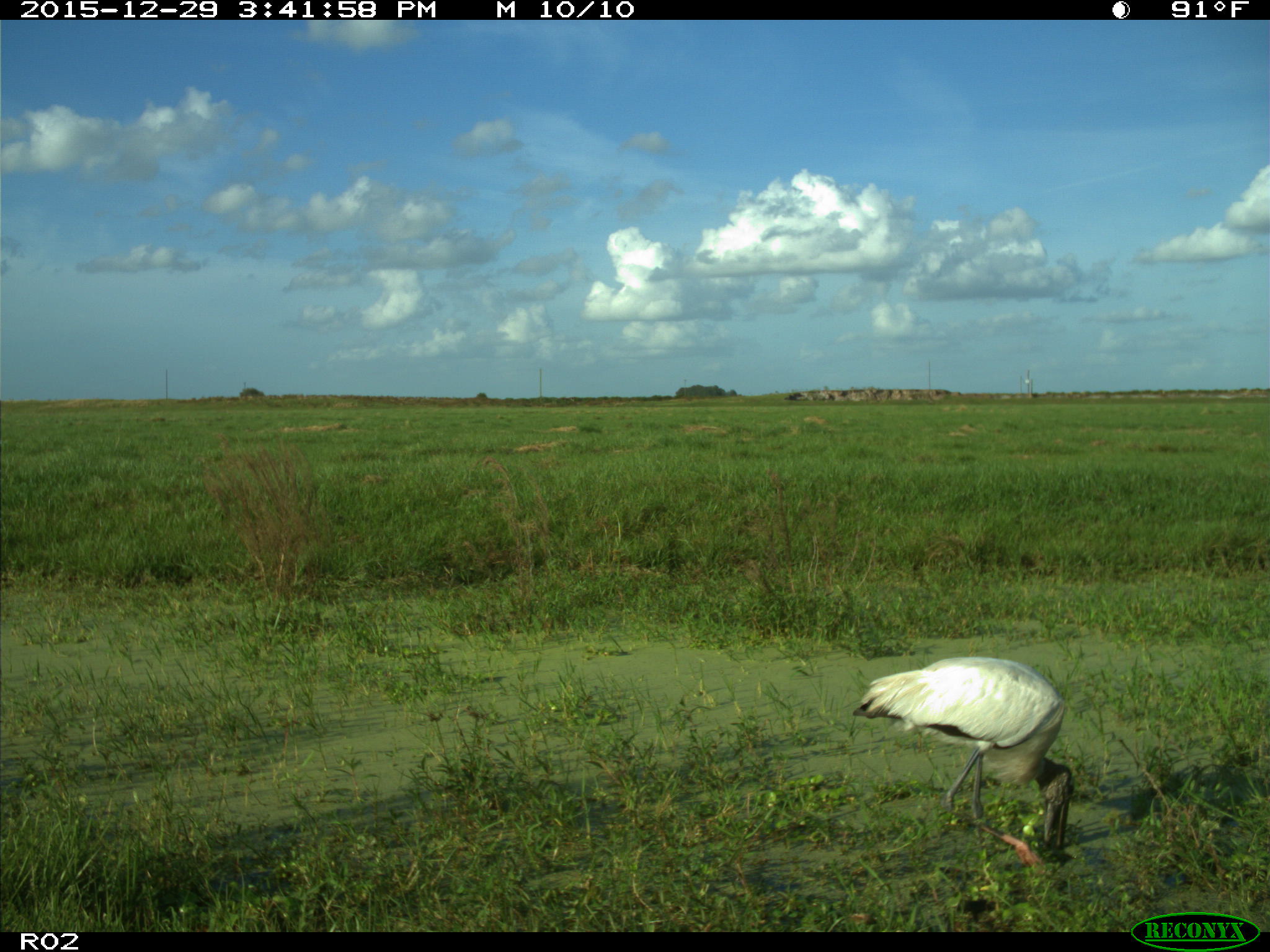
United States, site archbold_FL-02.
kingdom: Animalia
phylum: Chordata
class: Aves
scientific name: Aves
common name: birds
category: unidentified bird